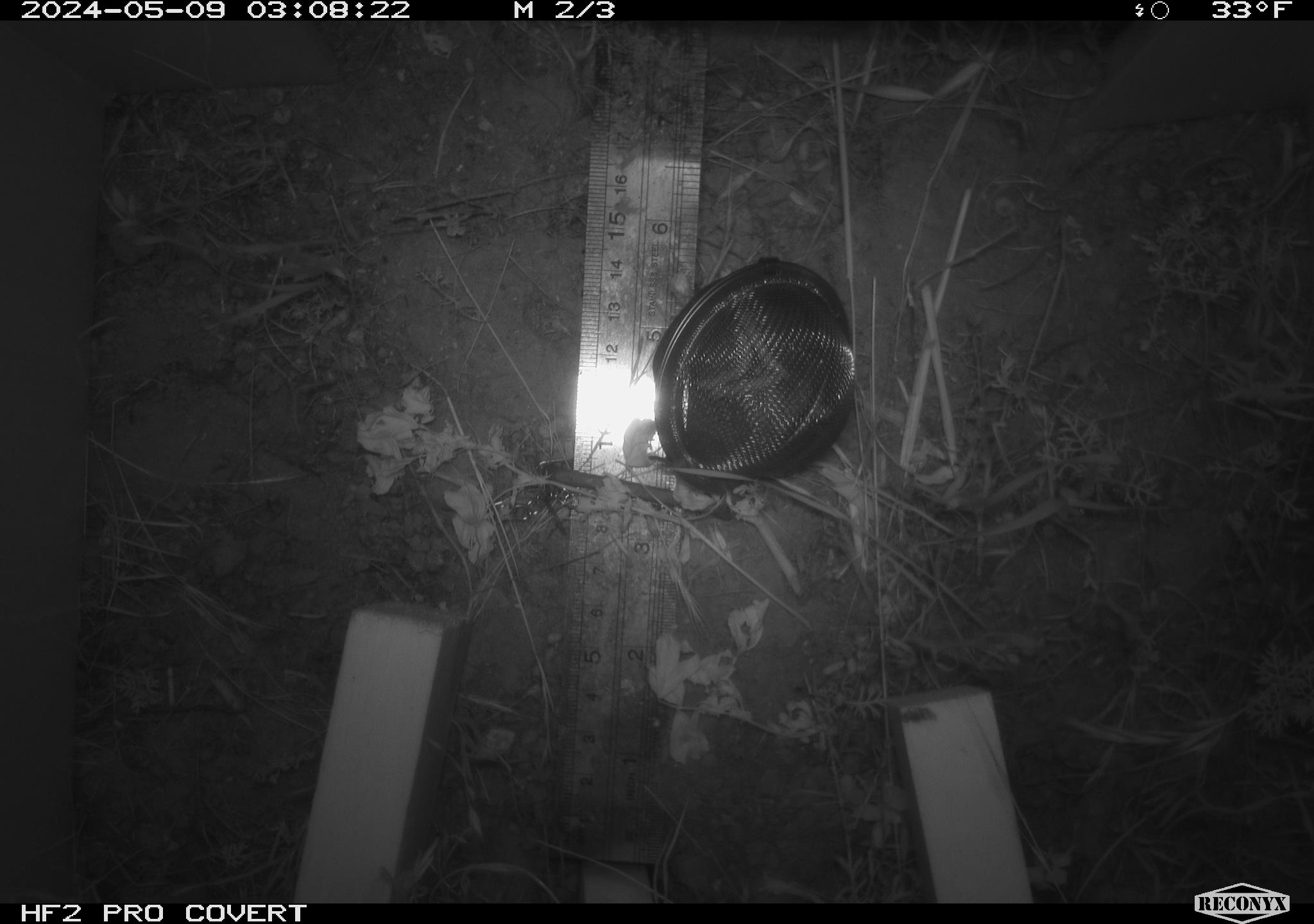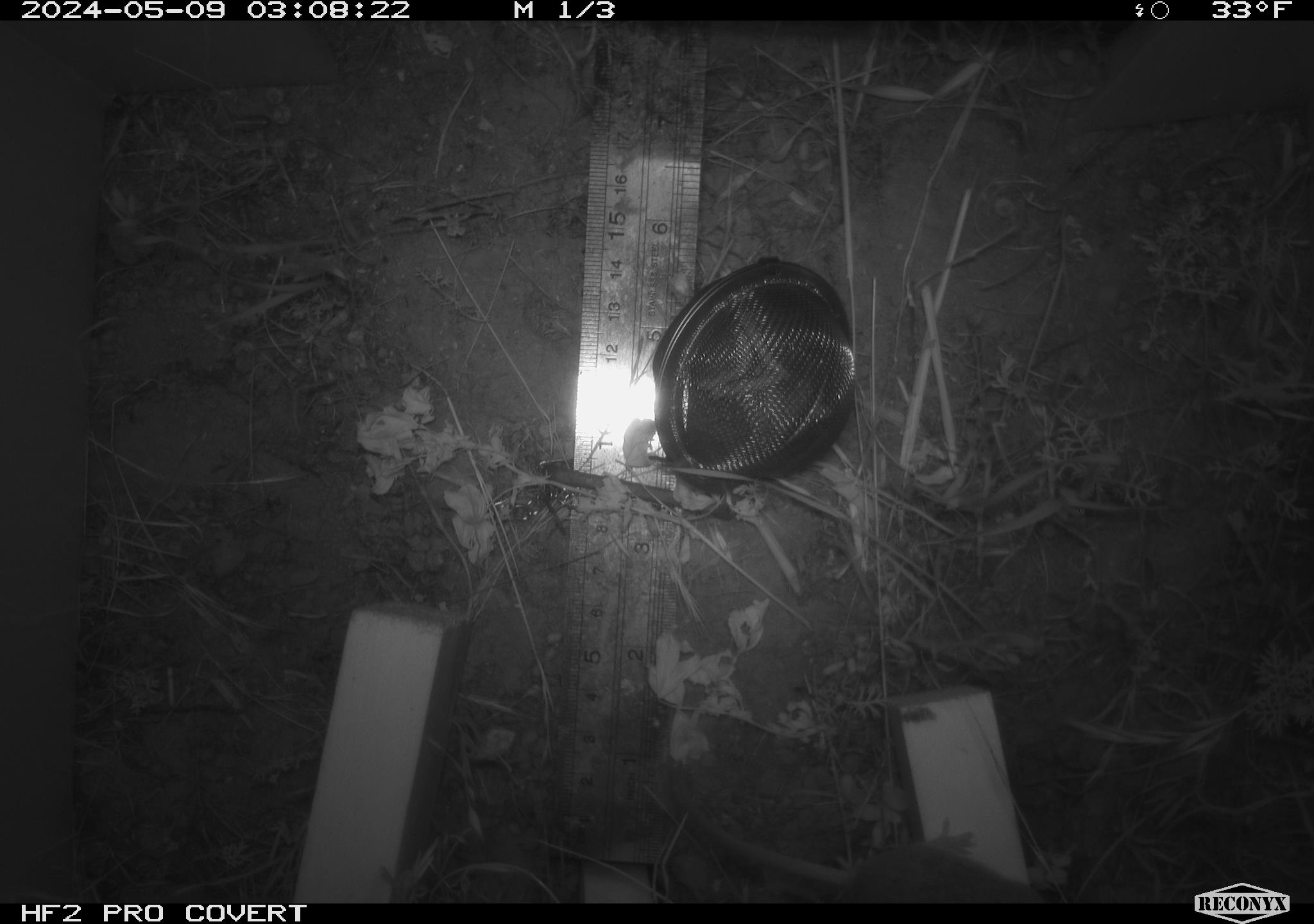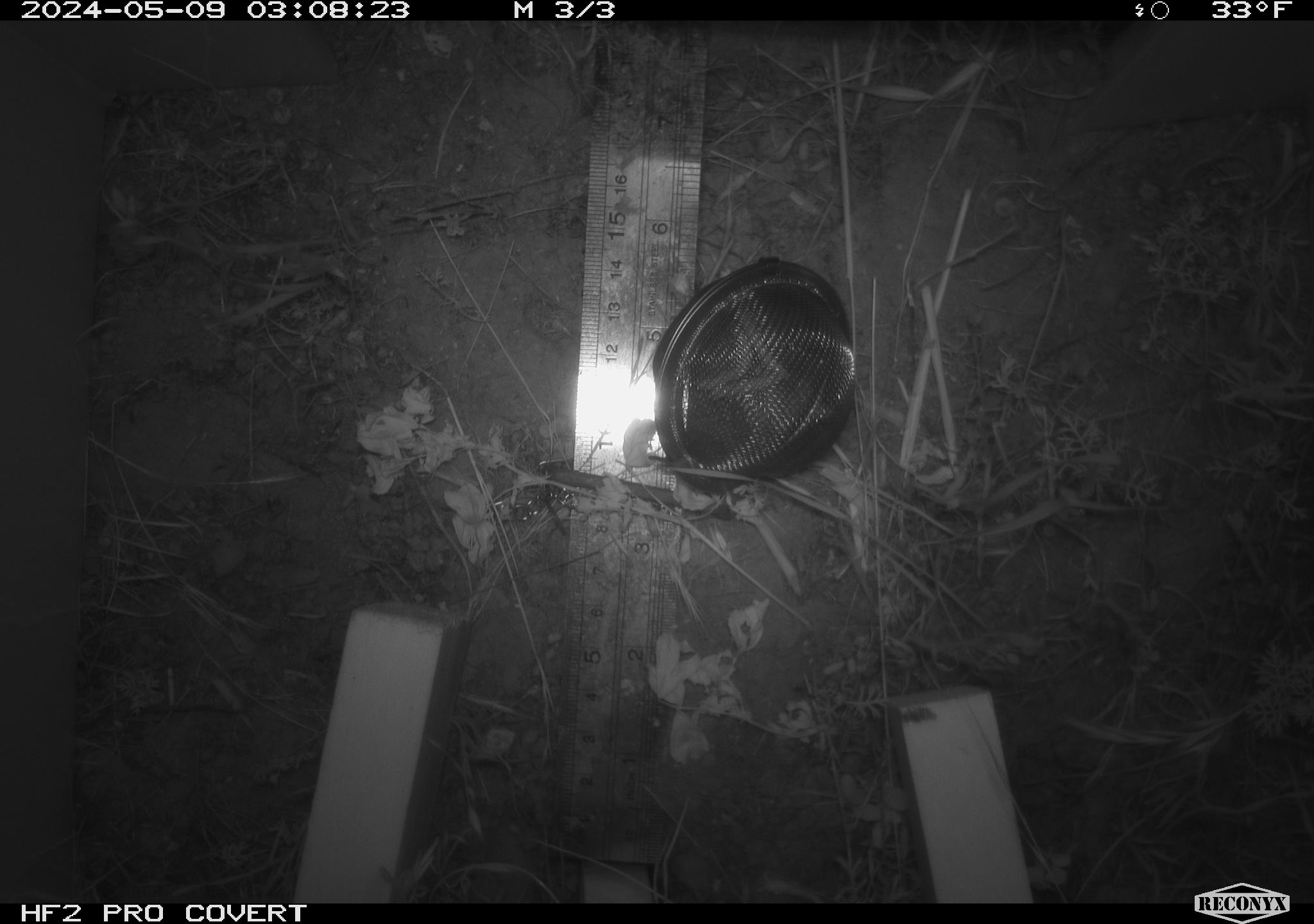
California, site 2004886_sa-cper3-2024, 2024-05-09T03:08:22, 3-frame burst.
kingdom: Animalia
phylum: Chordata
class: Mammalia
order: Rodentia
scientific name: Rodentia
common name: rodent